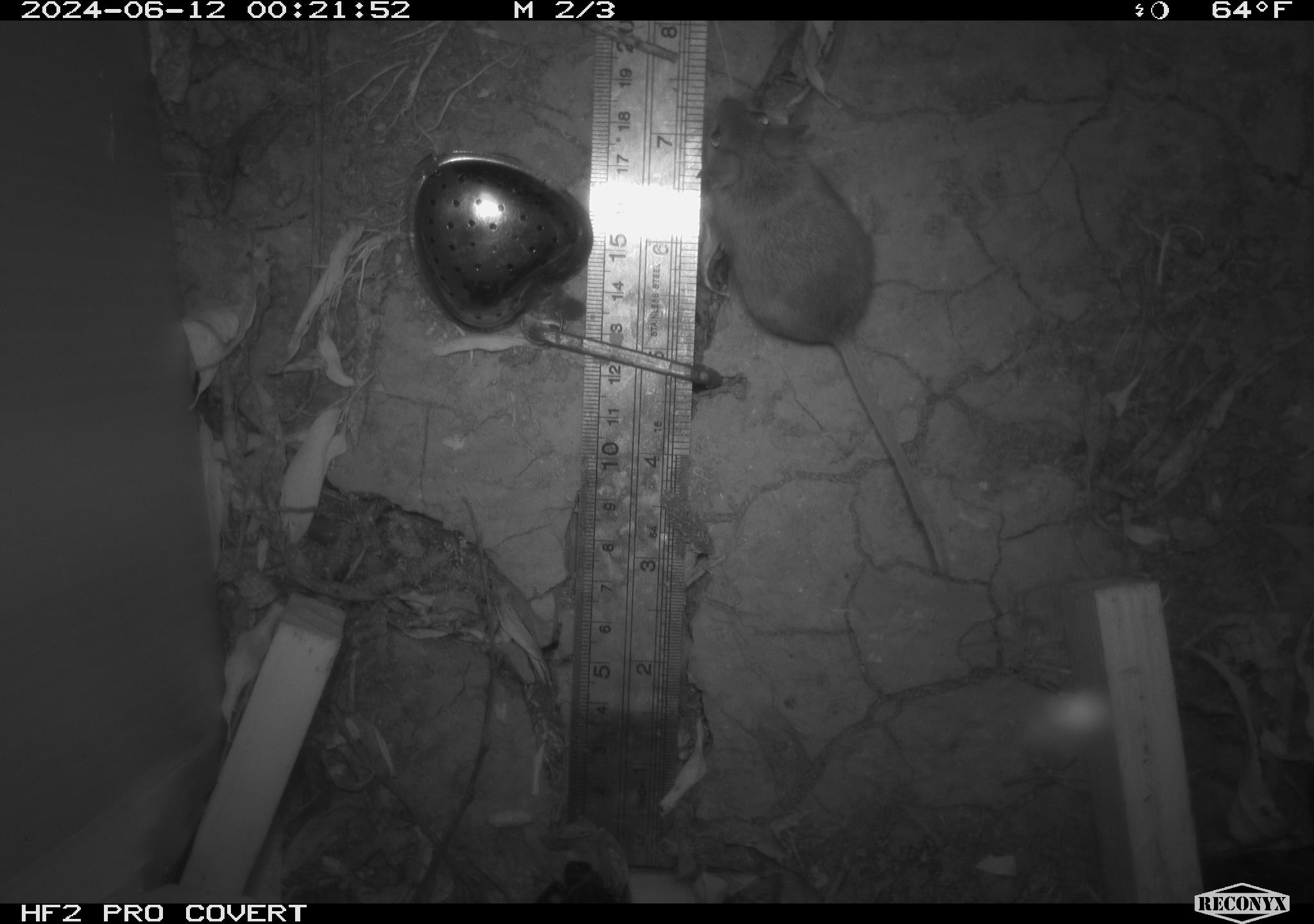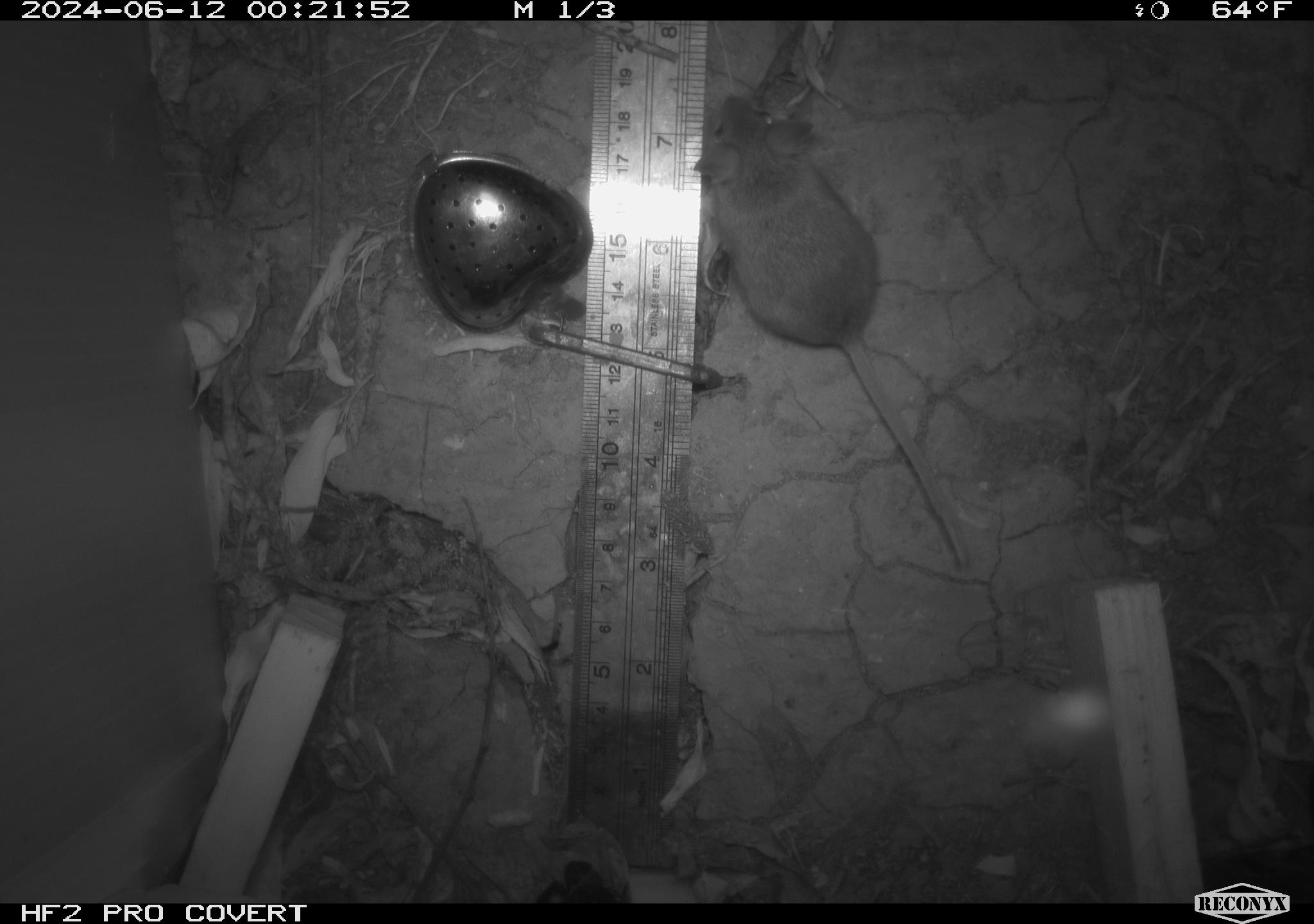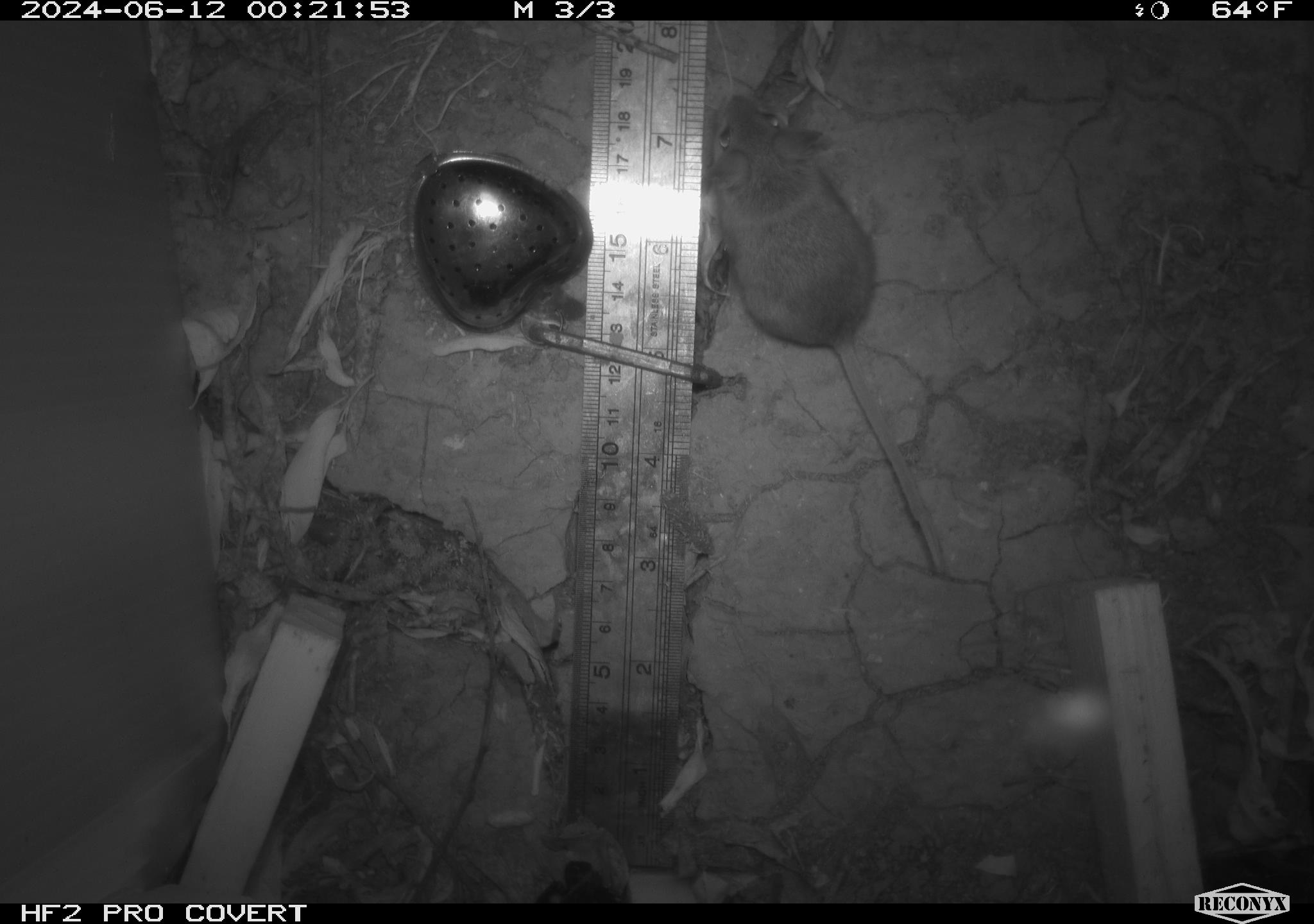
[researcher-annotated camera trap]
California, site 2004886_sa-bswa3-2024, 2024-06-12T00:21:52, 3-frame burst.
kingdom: Animalia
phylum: Chordata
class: Mammalia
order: Rodentia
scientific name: Rodentia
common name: mouse species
Mouse species (Rodentia).